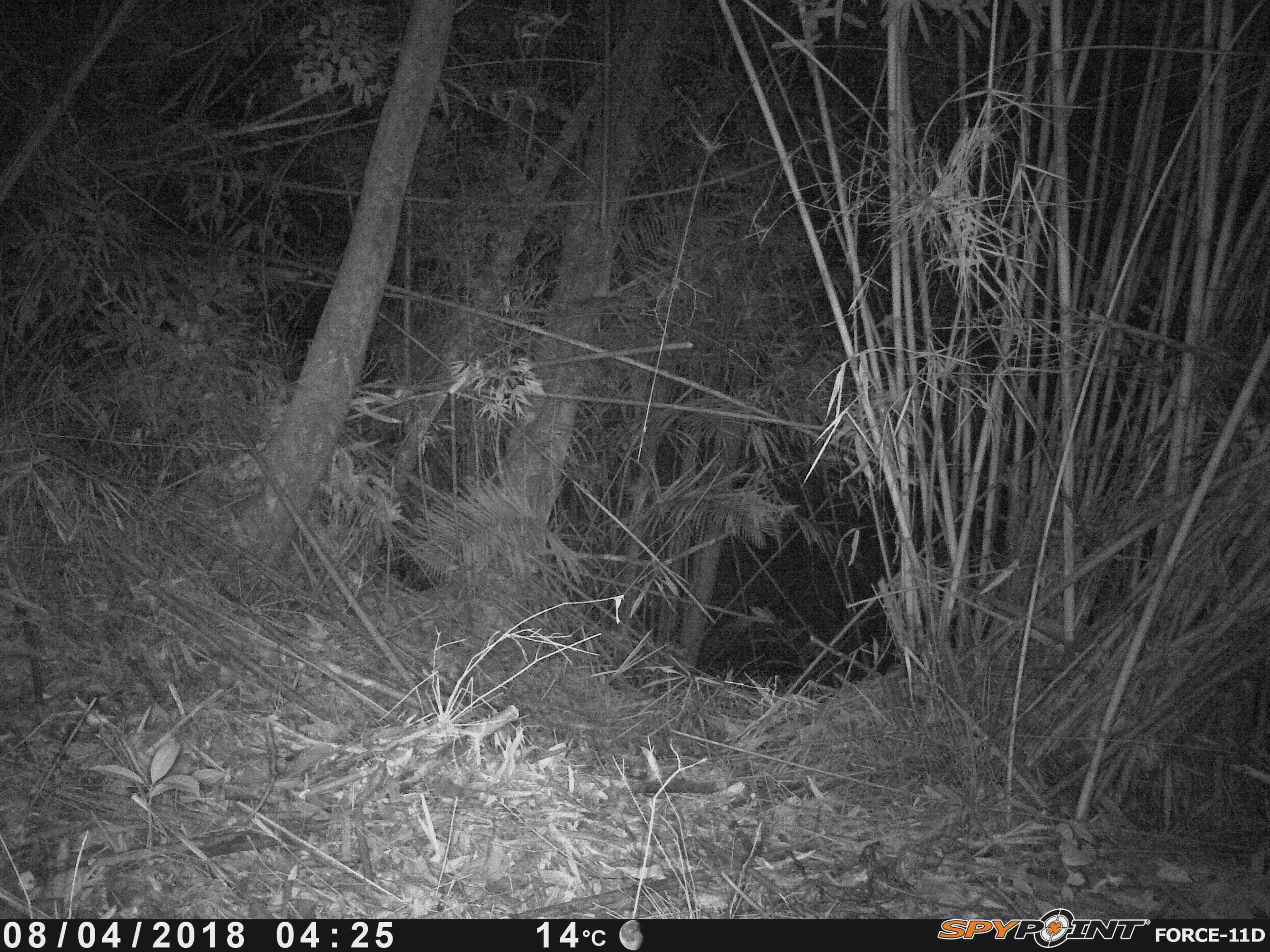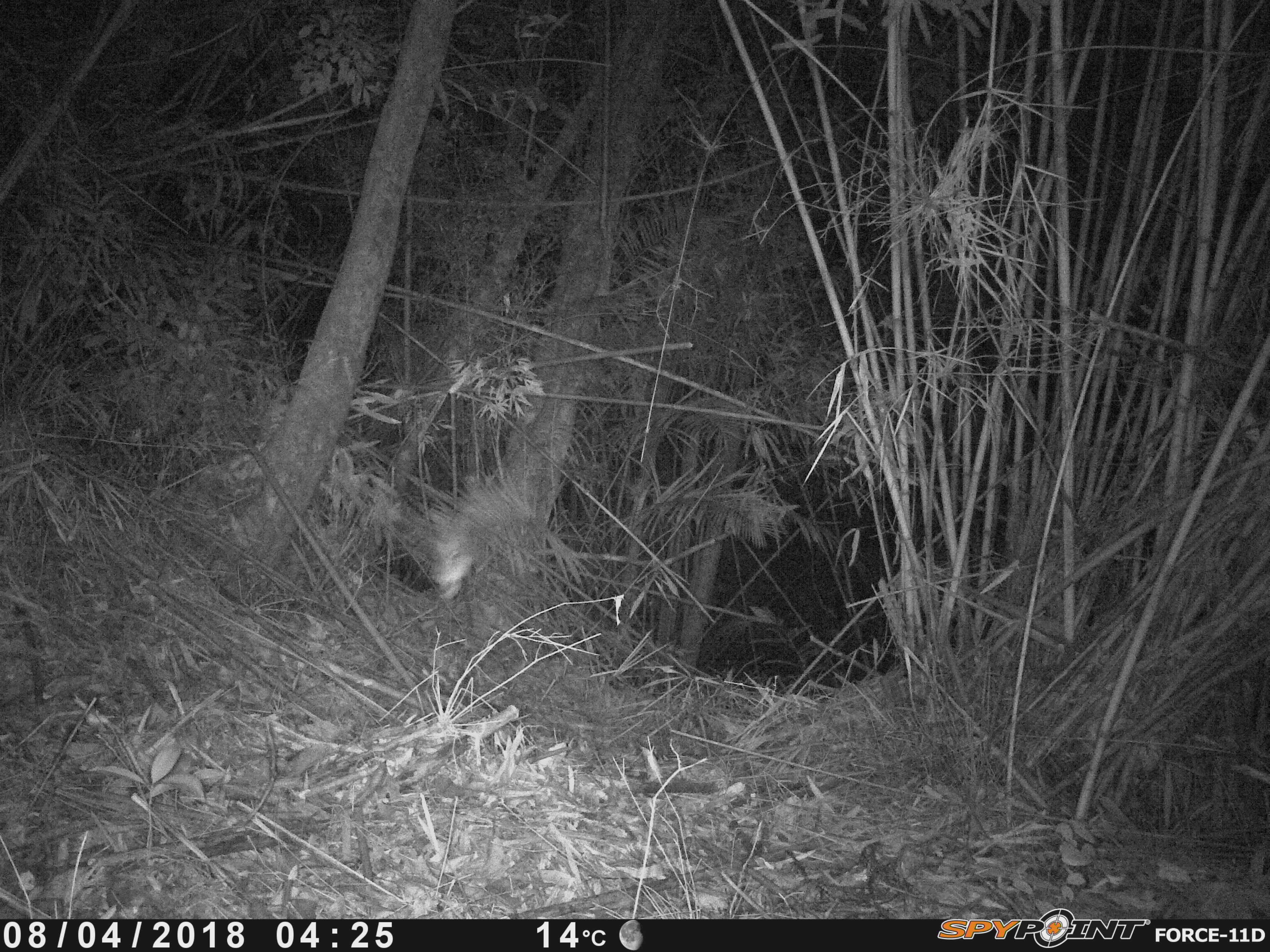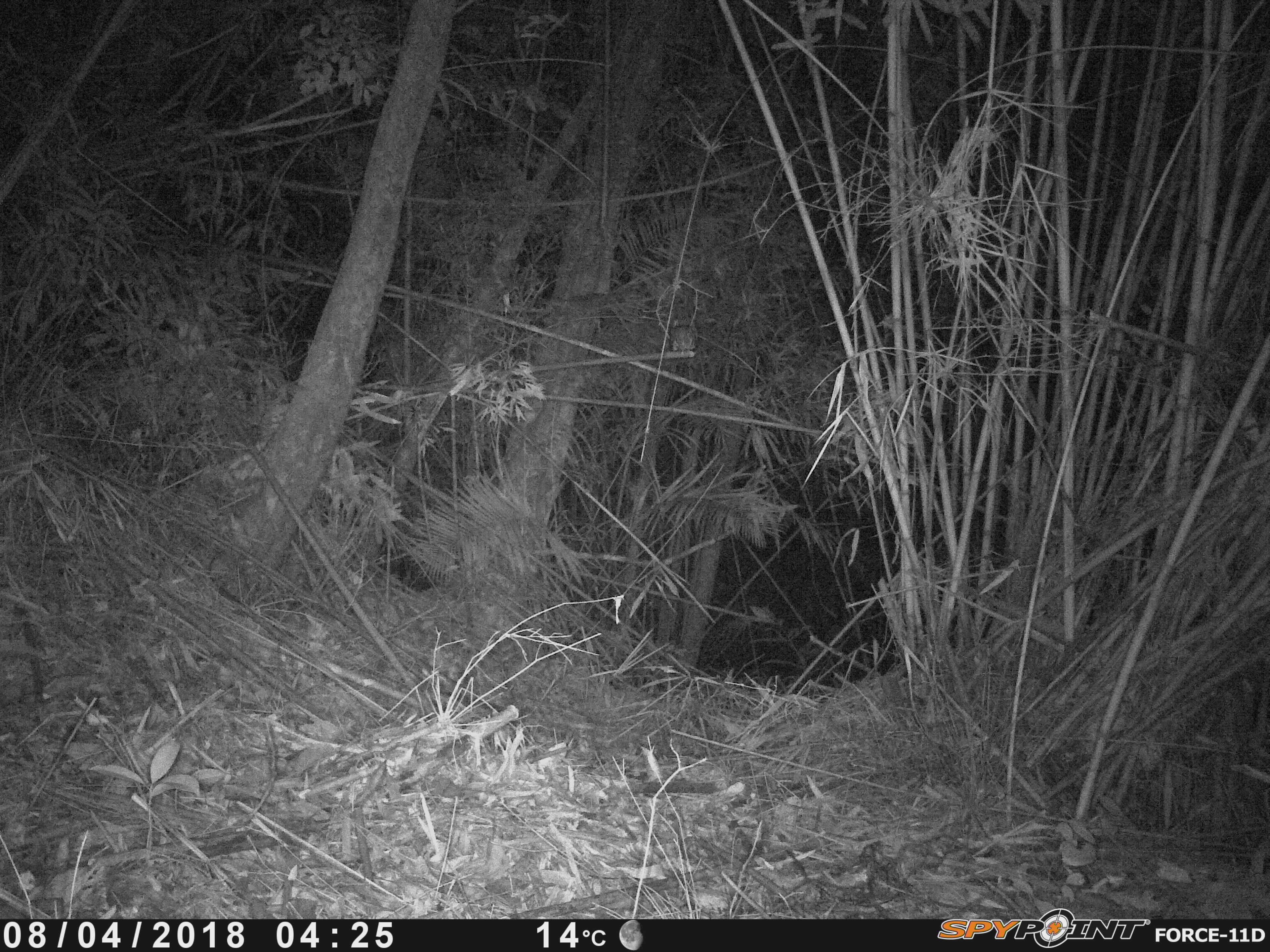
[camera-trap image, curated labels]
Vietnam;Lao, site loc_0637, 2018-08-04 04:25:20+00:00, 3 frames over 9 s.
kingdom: Animalia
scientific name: Animalia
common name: animal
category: unidentified animal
Unidentified animal (animal) (Animalia). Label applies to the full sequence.